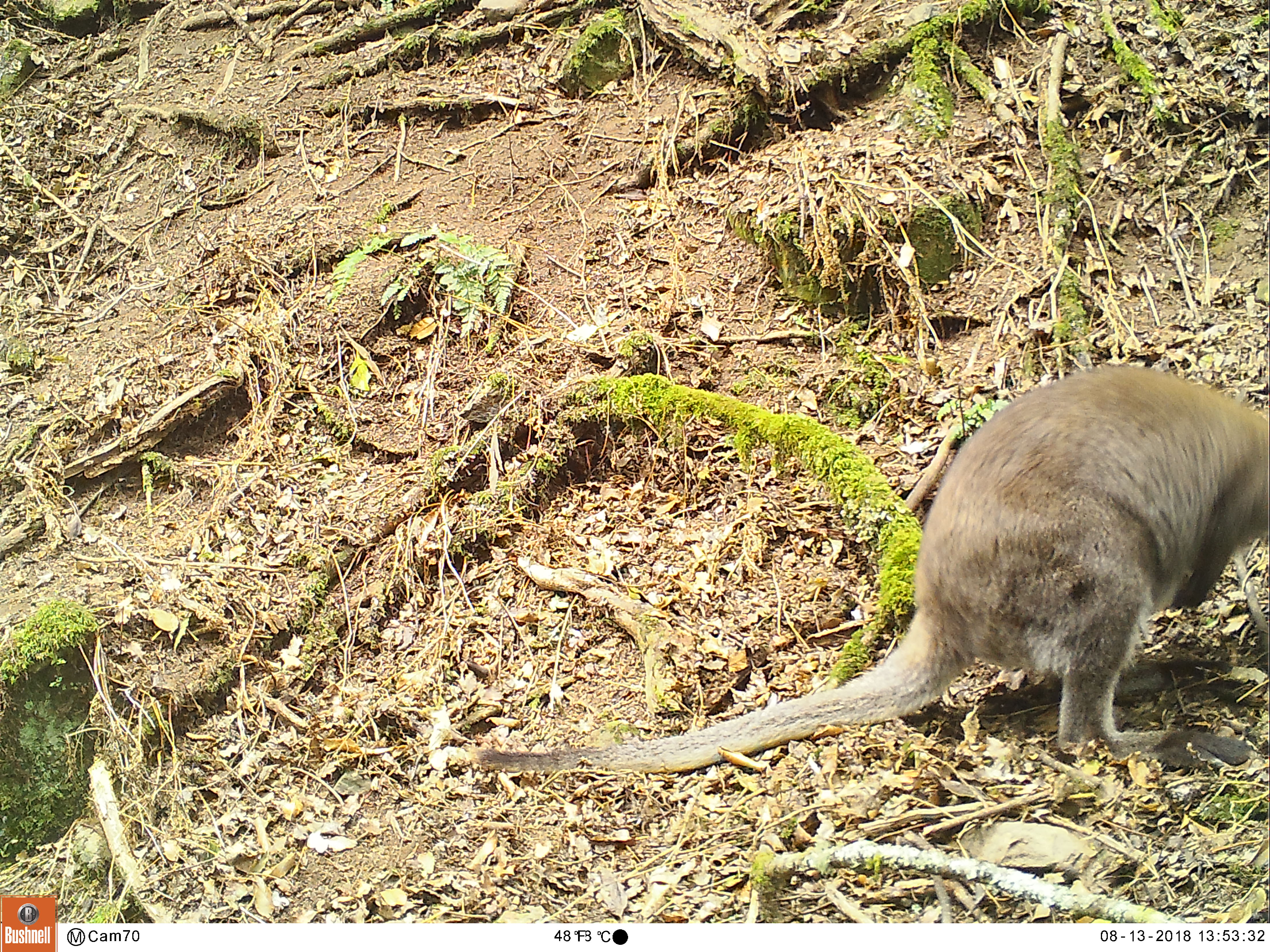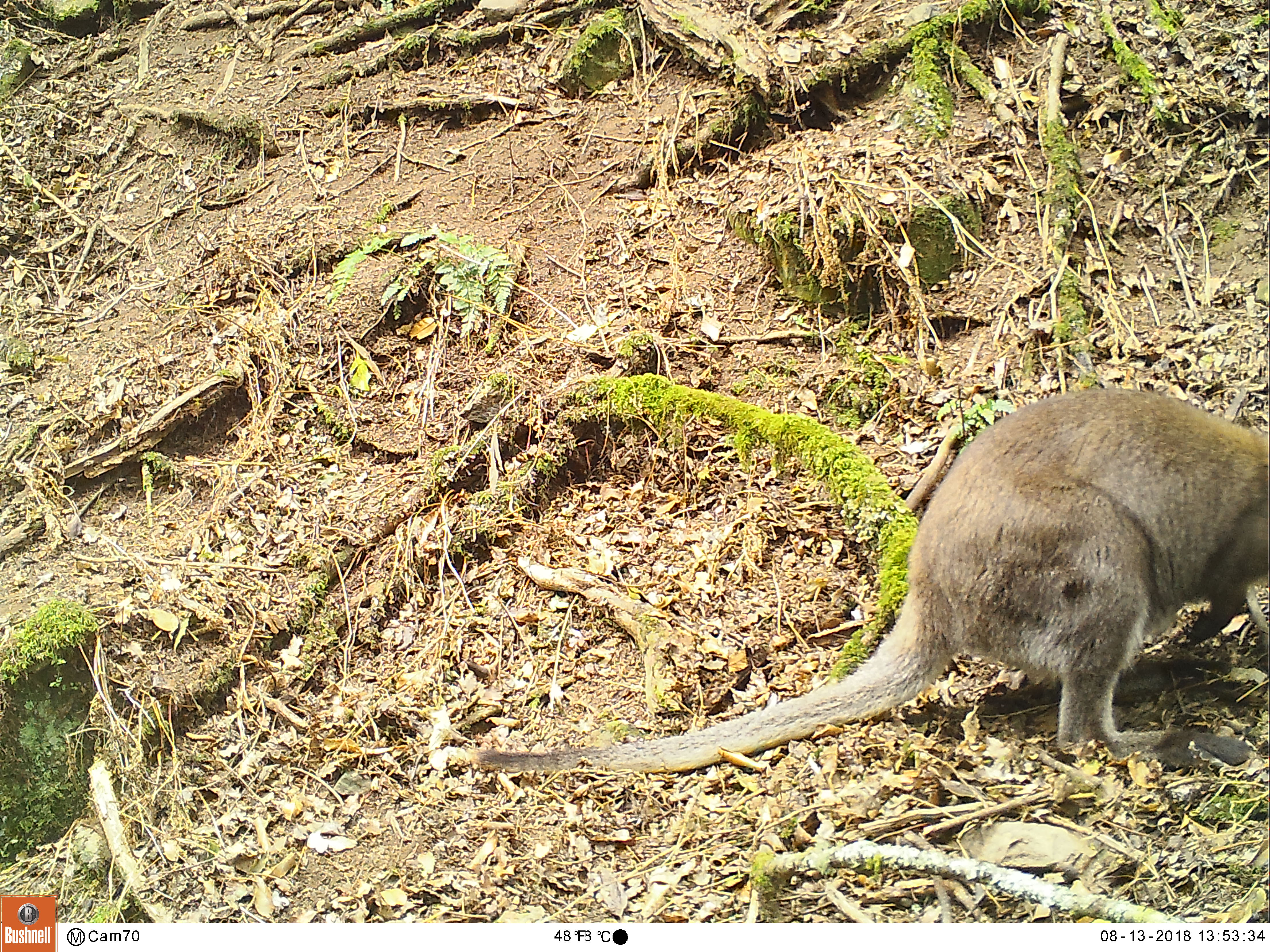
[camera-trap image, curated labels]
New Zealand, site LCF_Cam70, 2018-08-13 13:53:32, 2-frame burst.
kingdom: Animalia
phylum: Chordata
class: Mammalia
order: Diprotodontia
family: Macropodidae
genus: Notamacropus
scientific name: Notamacropus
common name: wallaby